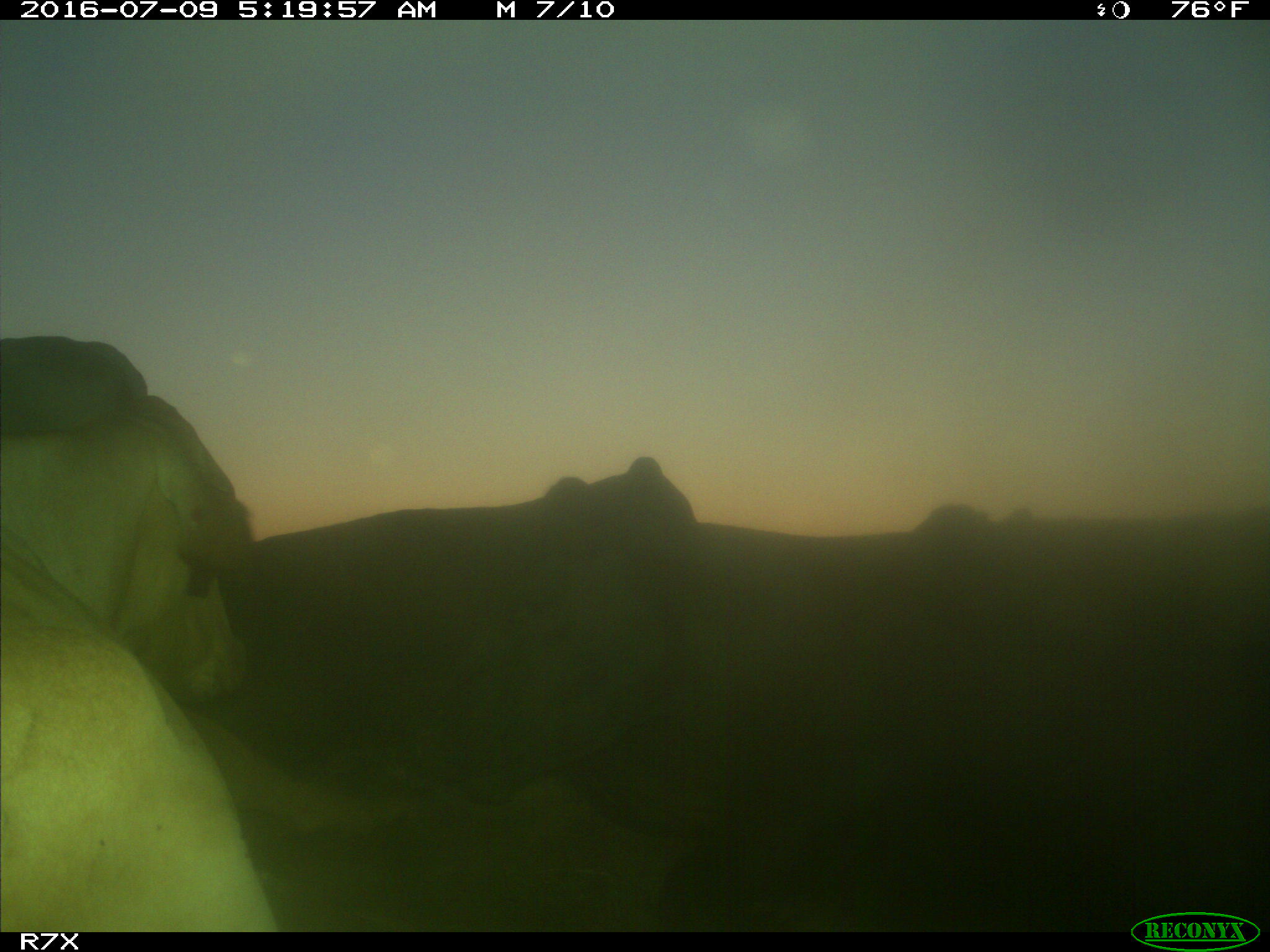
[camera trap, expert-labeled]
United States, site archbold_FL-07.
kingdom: Animalia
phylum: Chordata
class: Mammalia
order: Artiodactyla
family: Bovidae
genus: Bos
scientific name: Bos taurus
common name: domestic cow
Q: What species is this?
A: Bos taurus (domestic cow).